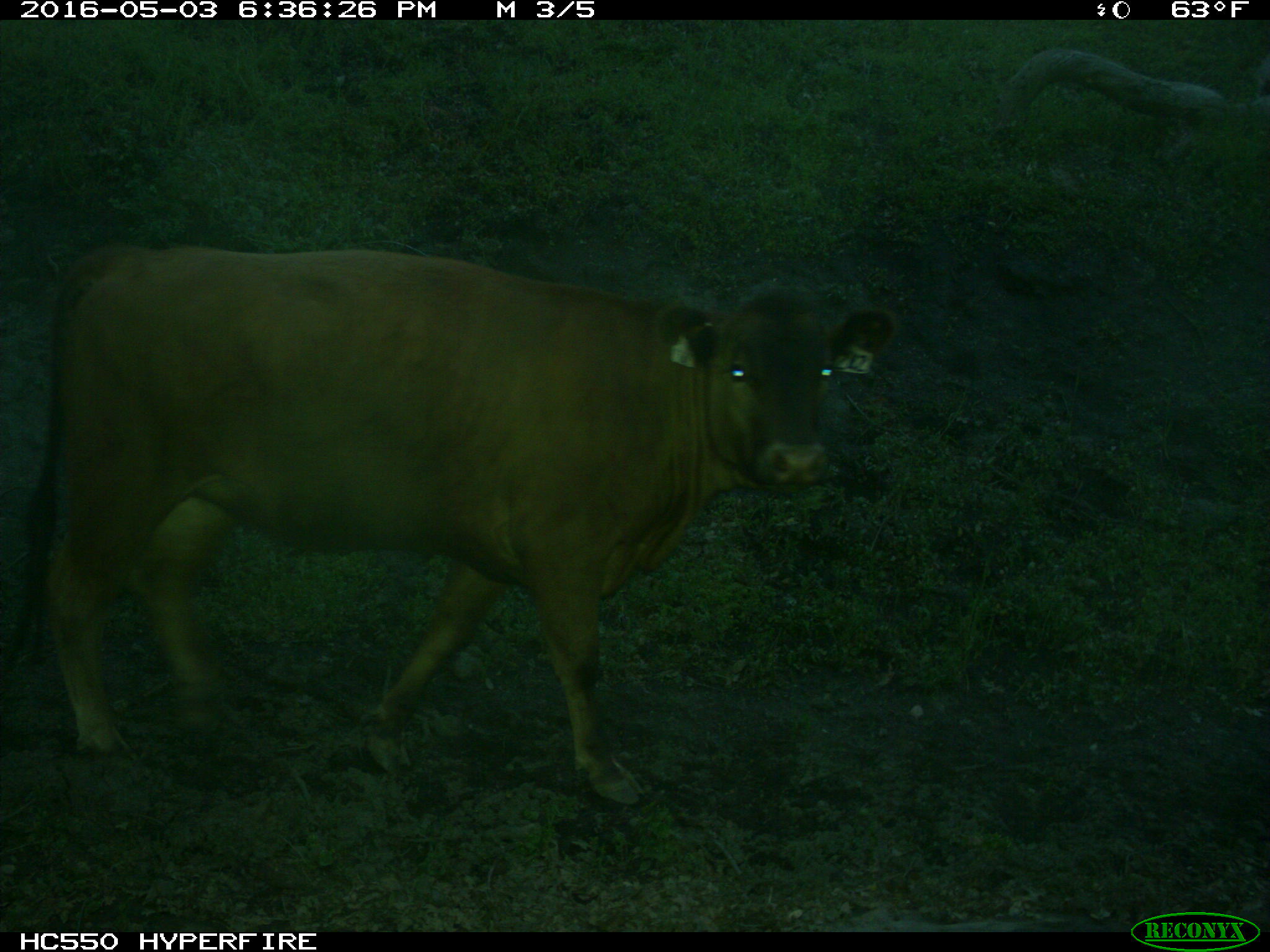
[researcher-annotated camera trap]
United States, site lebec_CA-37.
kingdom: Animalia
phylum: Chordata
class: Mammalia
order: Artiodactyla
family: Bovidae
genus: Bos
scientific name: Bos taurus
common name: domestic cow